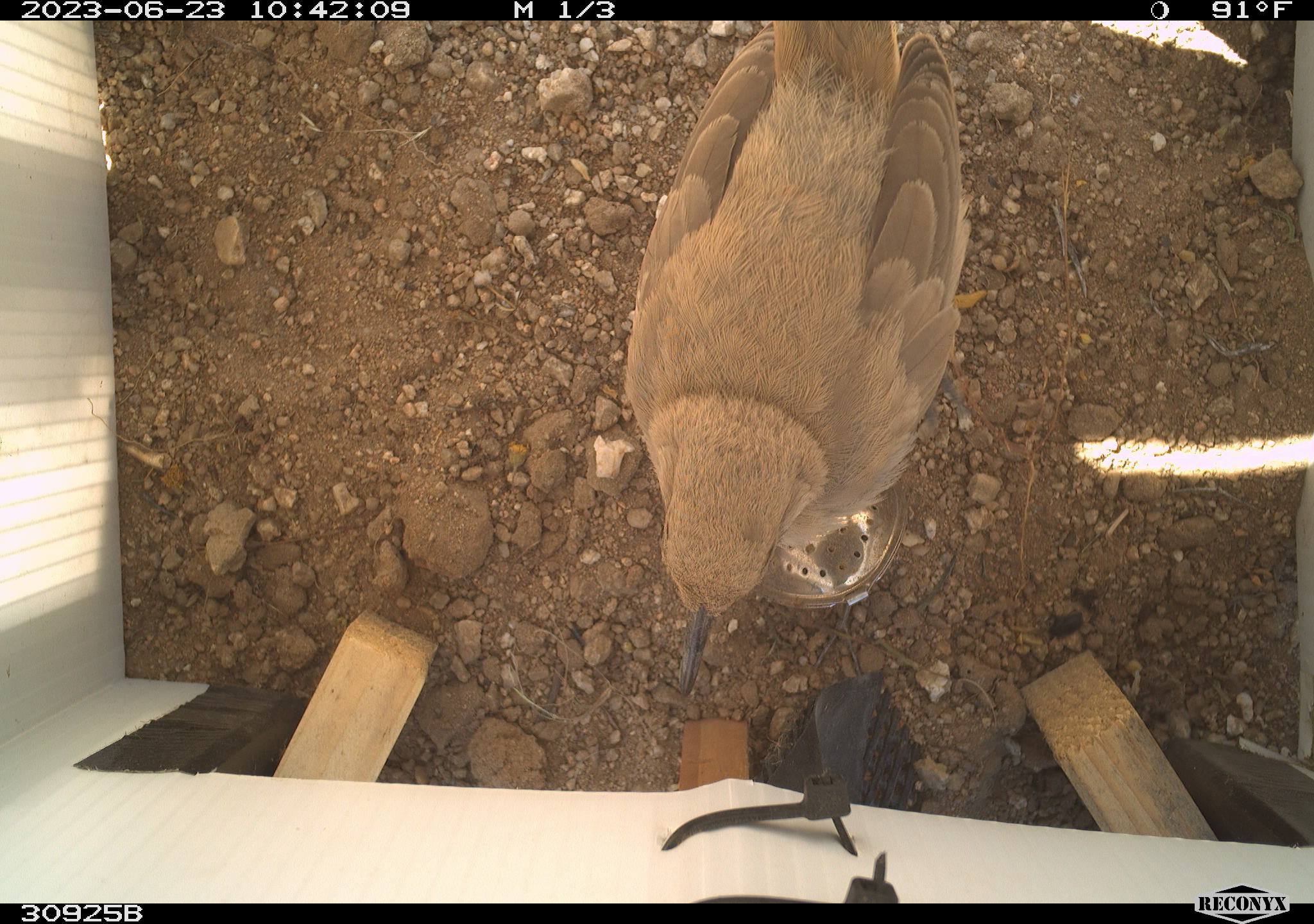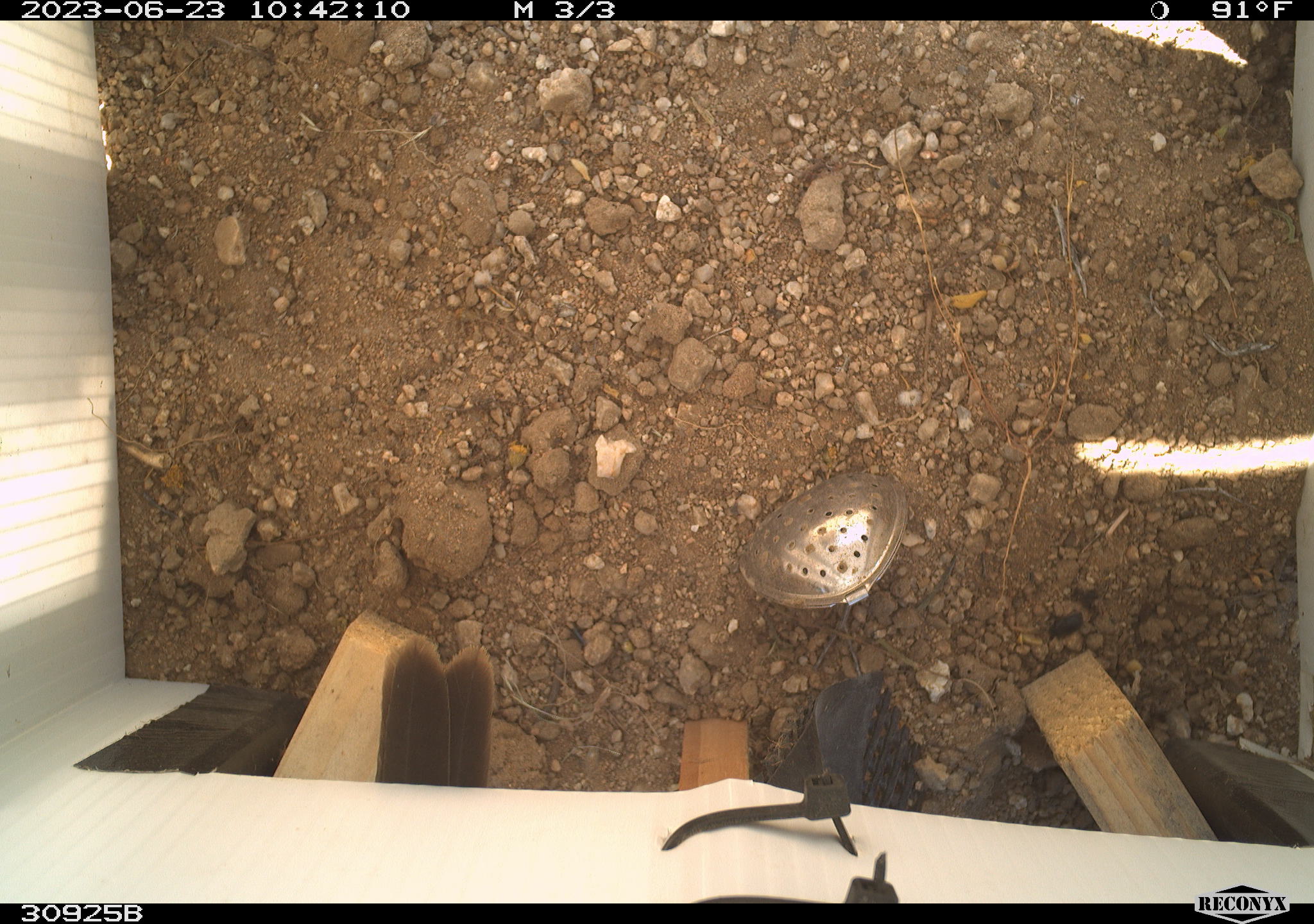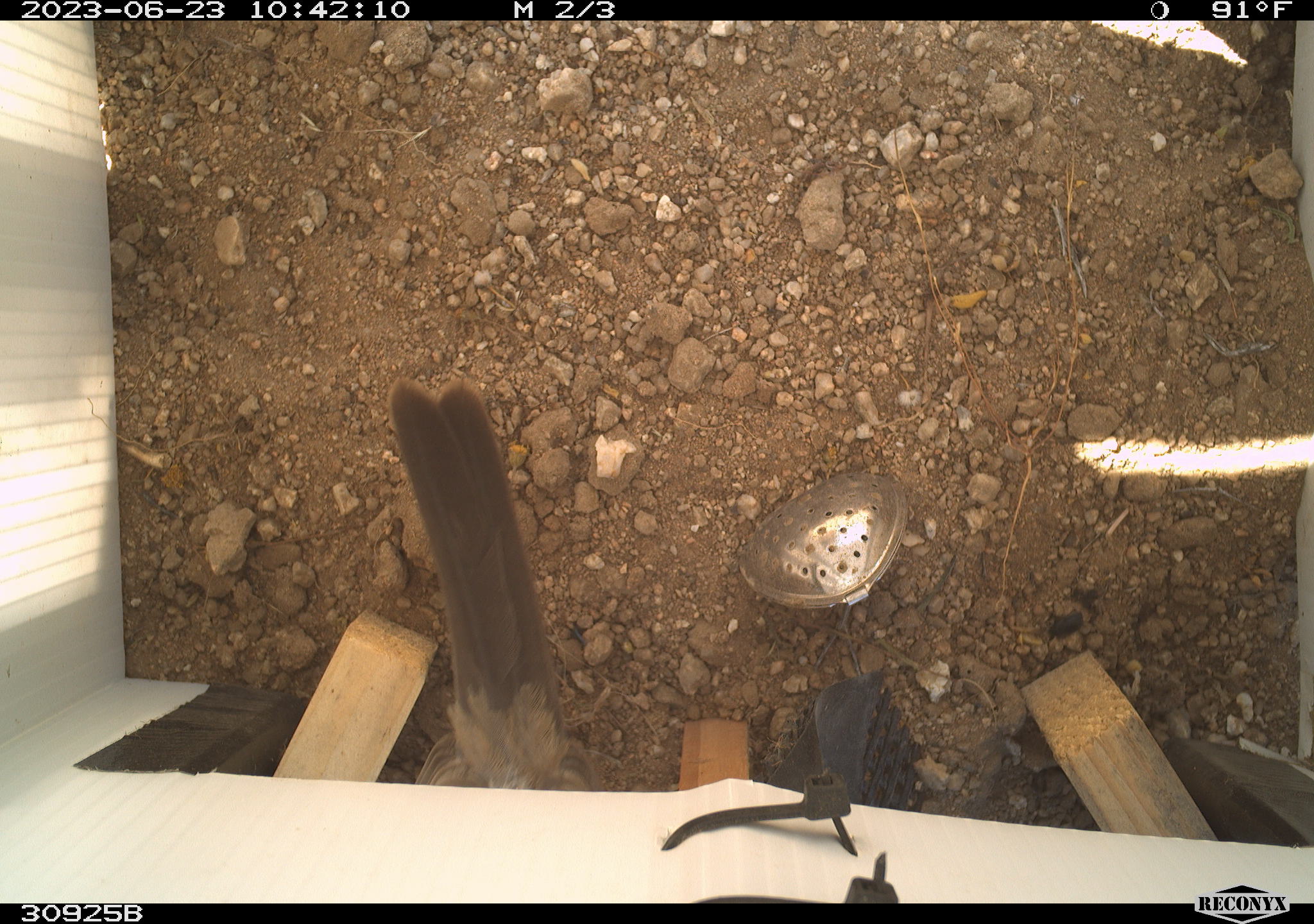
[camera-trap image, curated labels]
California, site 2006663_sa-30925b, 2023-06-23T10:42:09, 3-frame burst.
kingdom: Animalia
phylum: Chordata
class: Aves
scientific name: Aves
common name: bird